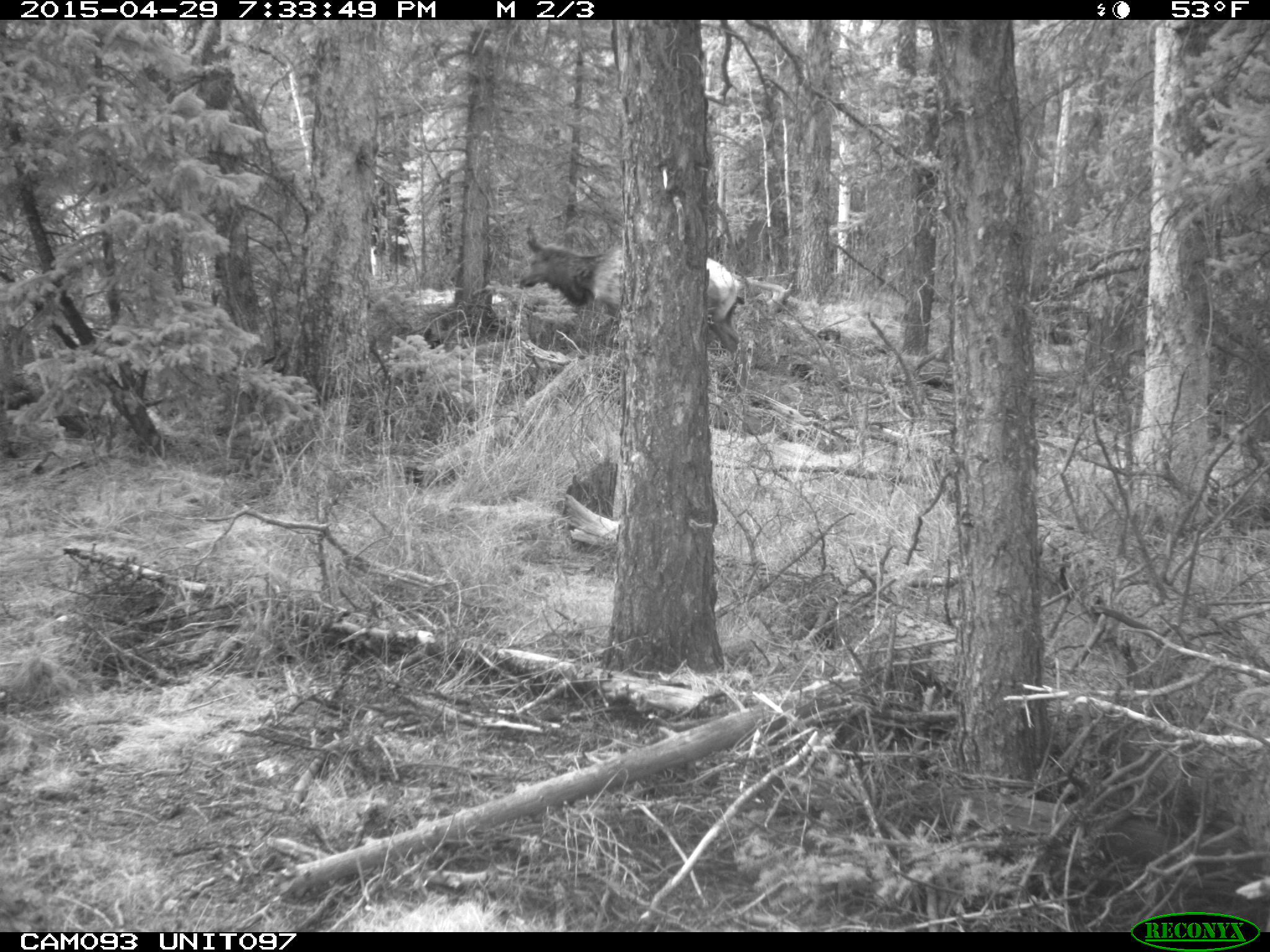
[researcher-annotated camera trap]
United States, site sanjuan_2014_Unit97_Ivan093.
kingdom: Animalia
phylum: Chordata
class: Mammalia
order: Artiodactyla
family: Cervidae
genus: Cervus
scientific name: Cervus elaphus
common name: red deer